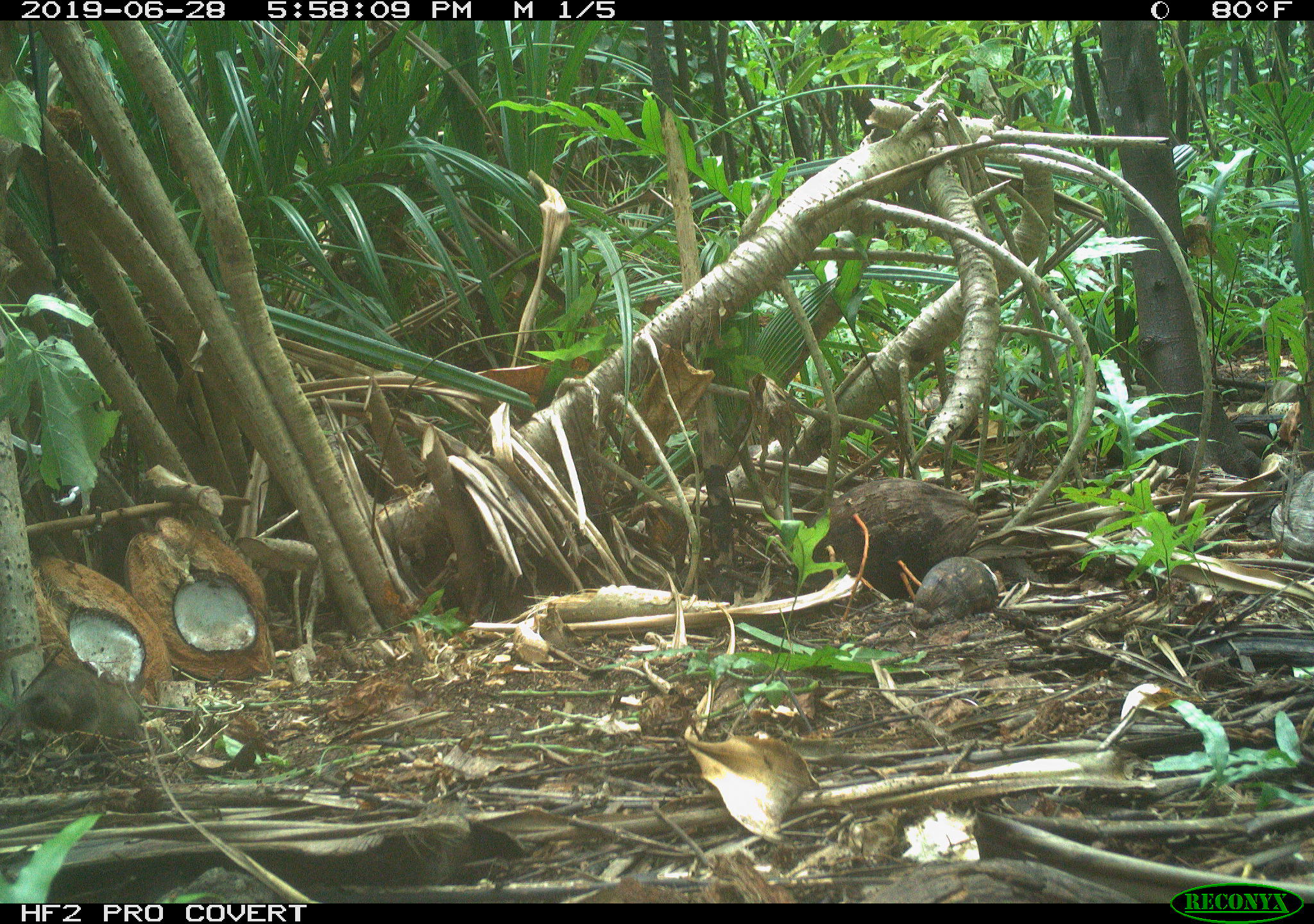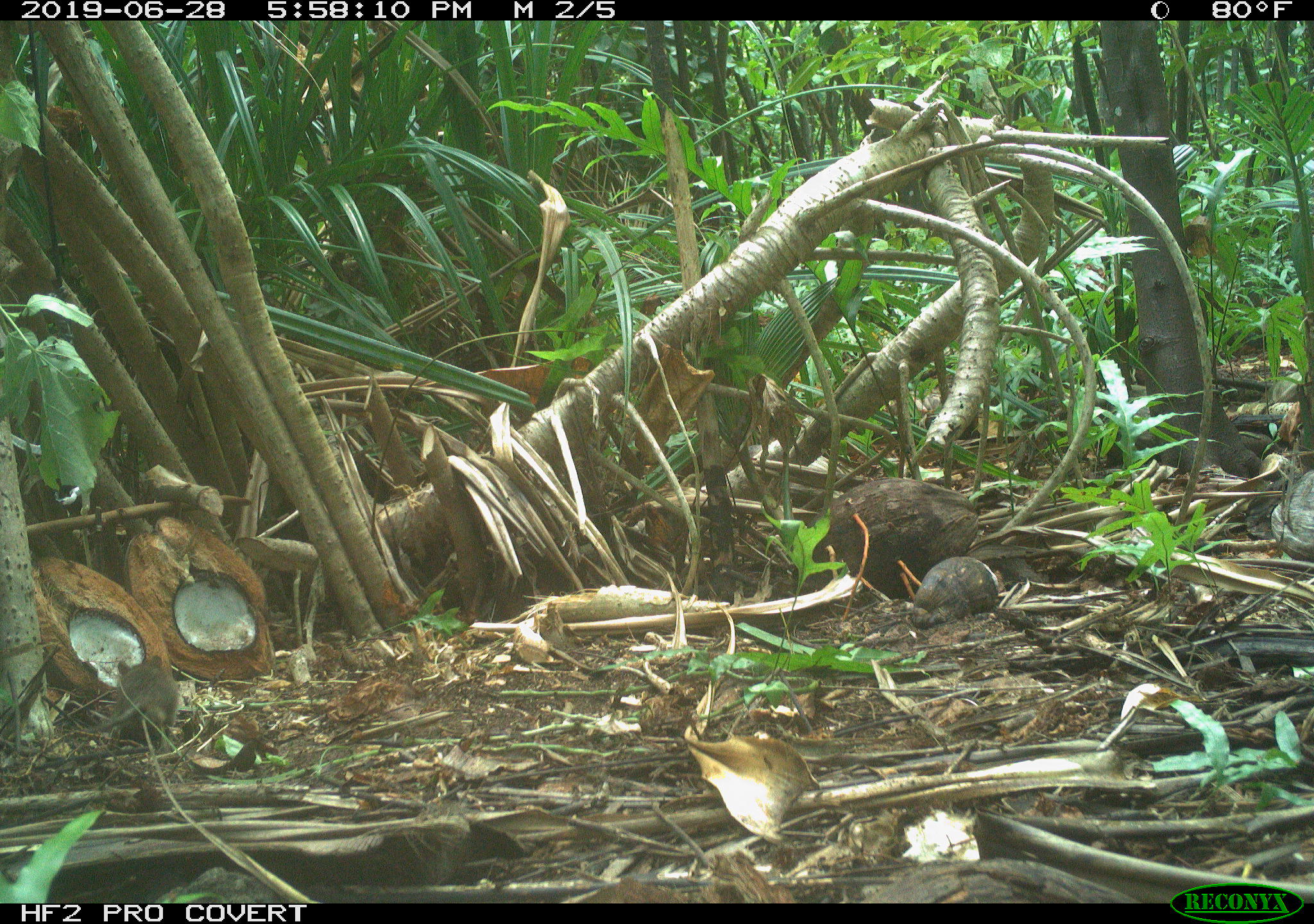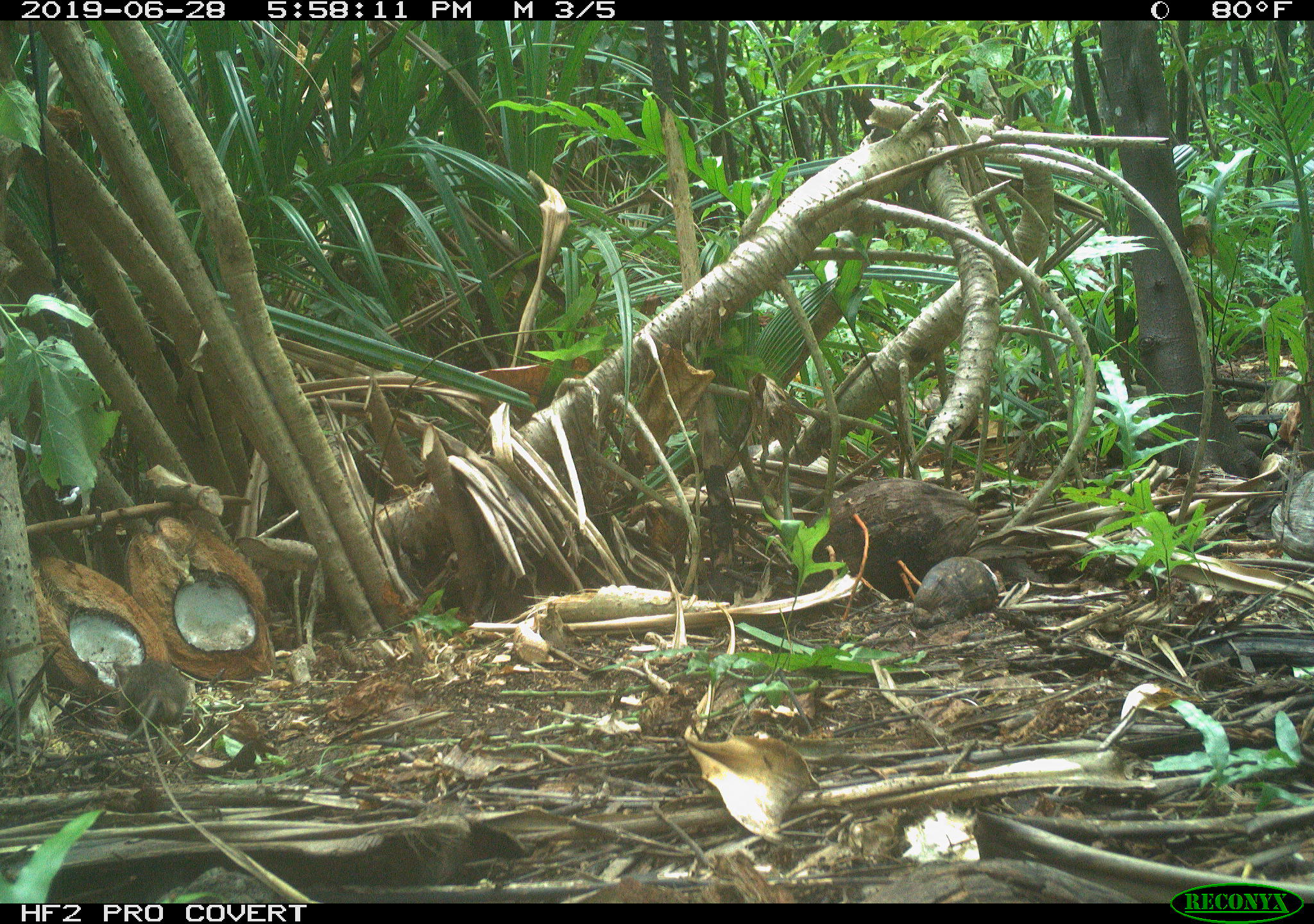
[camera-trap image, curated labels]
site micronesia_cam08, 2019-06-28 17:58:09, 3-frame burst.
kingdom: Animalia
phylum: Chordata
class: Mammalia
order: Rodentia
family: Muridae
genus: Rattus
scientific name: Rattus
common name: rat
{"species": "rat (Rattus)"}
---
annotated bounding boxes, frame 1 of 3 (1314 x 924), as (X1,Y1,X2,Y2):
rat: (8,649,161,758)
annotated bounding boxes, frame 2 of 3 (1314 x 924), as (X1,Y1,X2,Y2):
rat: (78,654,177,734)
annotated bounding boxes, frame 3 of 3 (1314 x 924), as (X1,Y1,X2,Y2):
rat: (105,653,185,743)